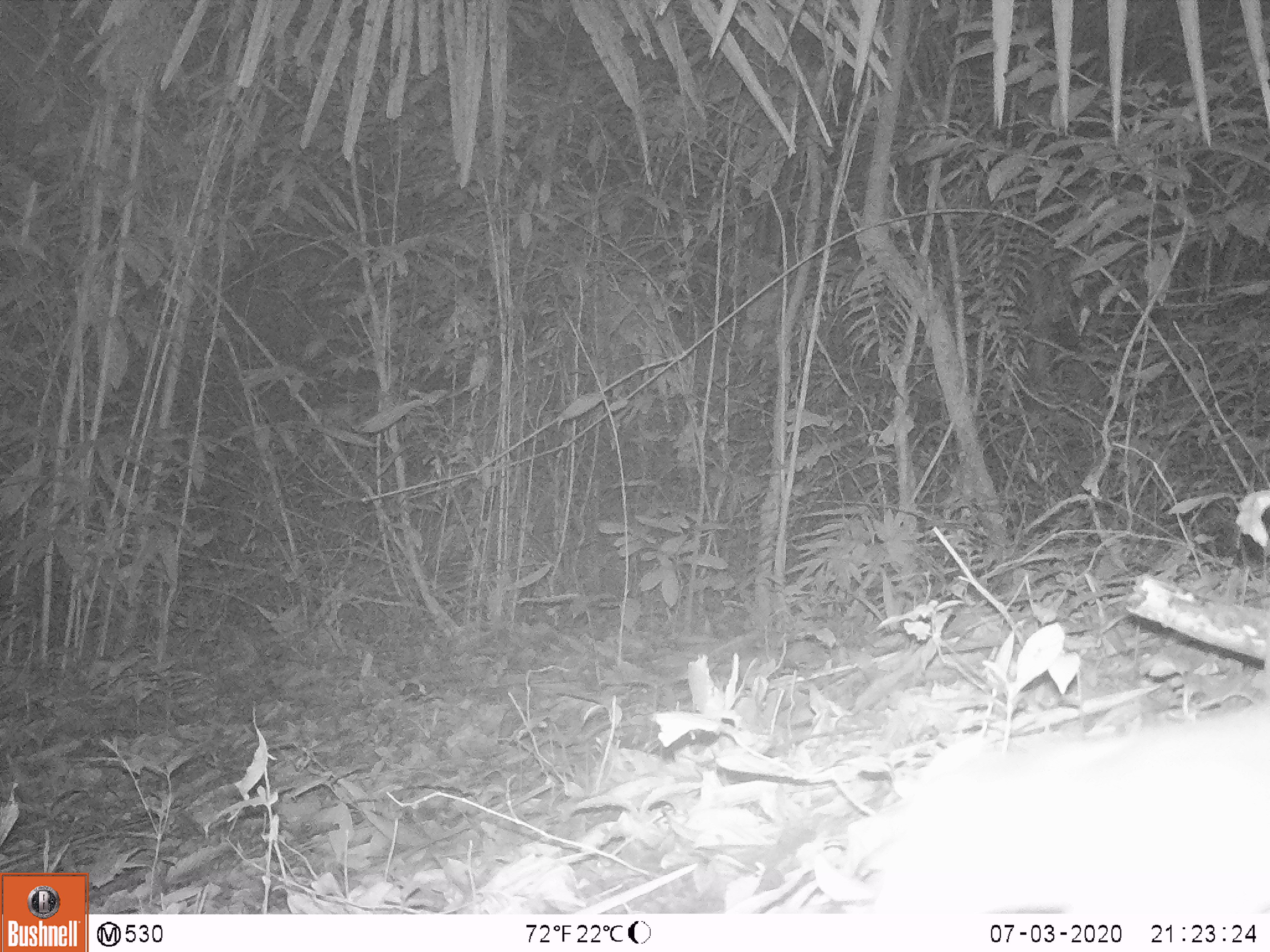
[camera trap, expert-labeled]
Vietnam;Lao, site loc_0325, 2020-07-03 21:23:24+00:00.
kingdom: Animalia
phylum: Chordata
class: Mammalia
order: Carnivora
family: Mustelidae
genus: Melogale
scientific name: Melogale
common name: ferret badger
Ferret badger (Melogale). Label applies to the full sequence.